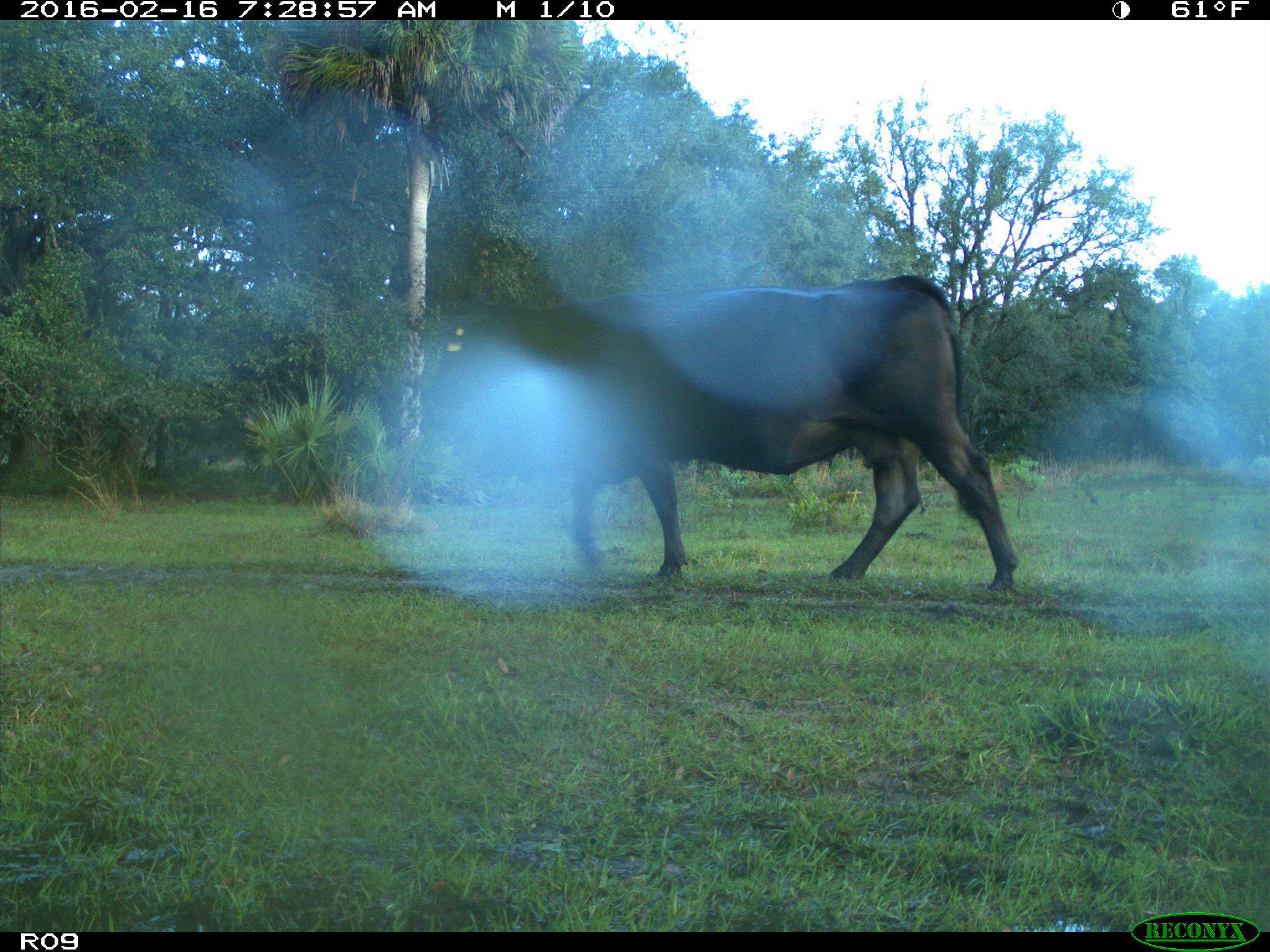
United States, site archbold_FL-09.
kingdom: Animalia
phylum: Chordata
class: Mammalia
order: Artiodactyla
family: Bovidae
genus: Bos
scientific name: Bos taurus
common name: domestic cow